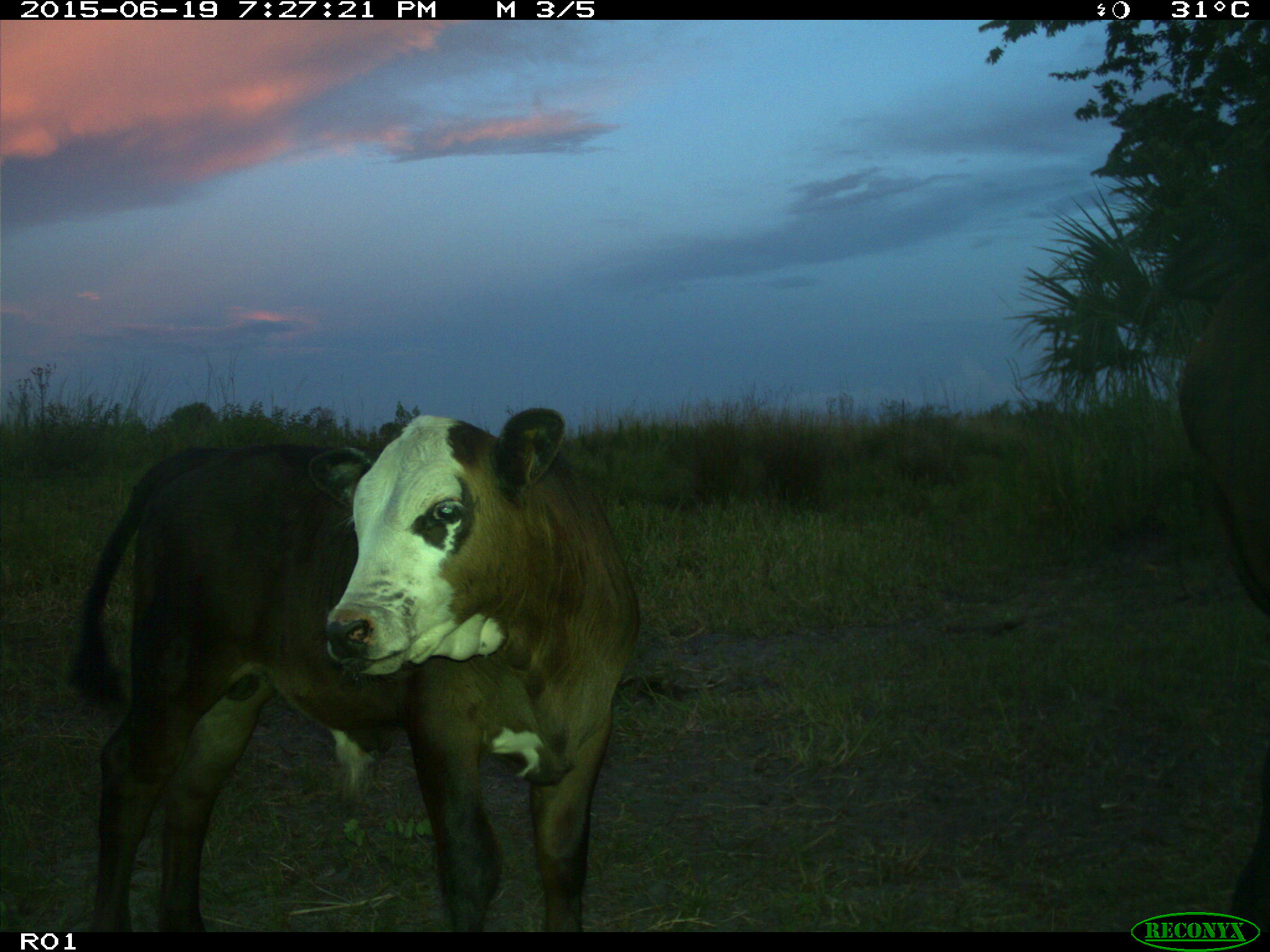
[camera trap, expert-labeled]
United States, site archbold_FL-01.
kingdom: Animalia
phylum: Chordata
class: Mammalia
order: Artiodactyla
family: Bovidae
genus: Bos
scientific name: Bos taurus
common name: domestic cow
Bos taurus (domestic cow).